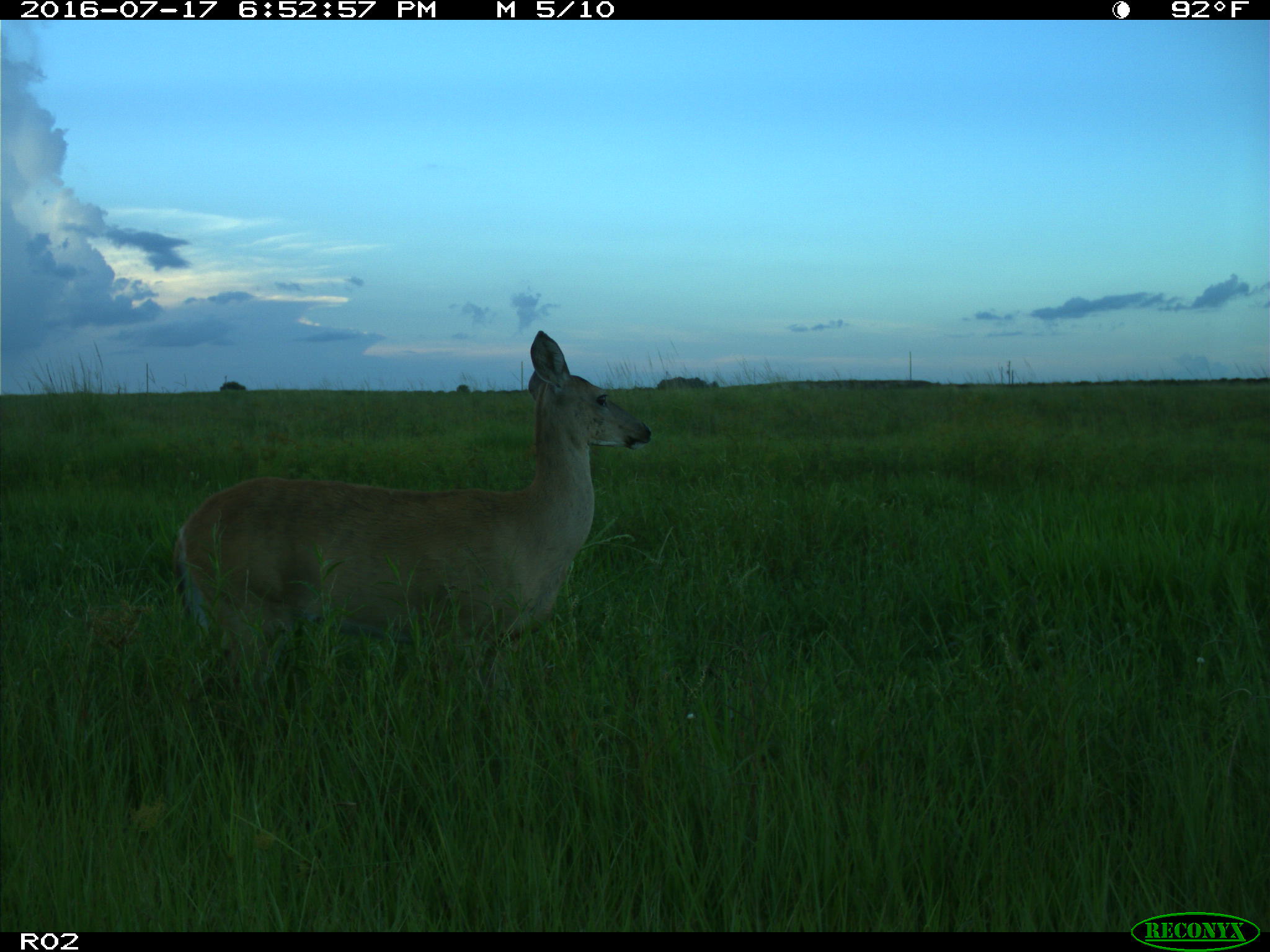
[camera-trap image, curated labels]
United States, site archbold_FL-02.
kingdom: Animalia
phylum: Chordata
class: Mammalia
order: Artiodactyla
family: Cervidae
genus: Odocoileus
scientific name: Odocoileus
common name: deer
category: unidentified deer